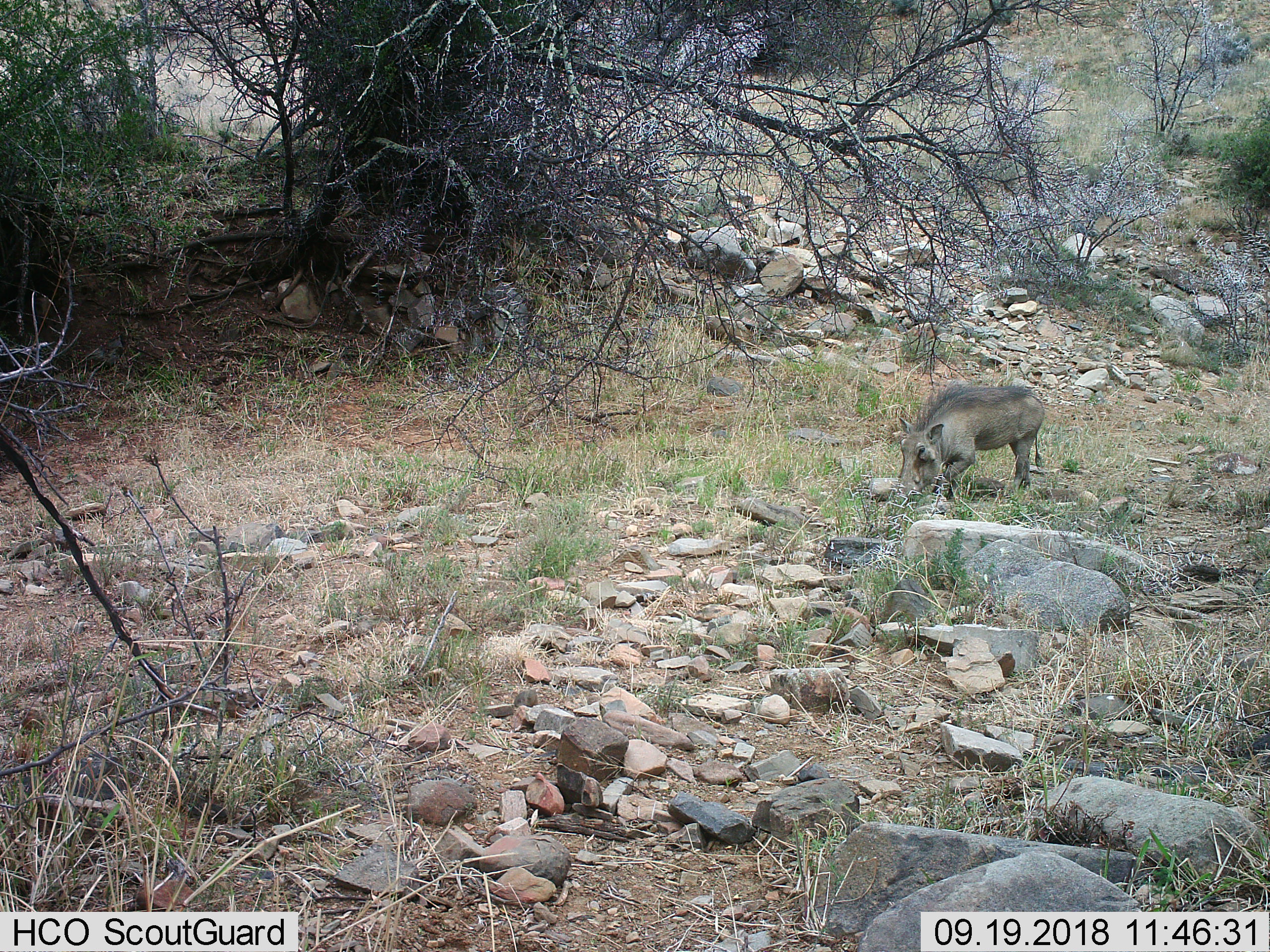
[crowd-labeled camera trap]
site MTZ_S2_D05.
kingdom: Animalia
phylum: Chordata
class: Mammalia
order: Artiodactyla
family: Suidae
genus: Phacochoerus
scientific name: Phacochoerus africanus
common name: warthog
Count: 1.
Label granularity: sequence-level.